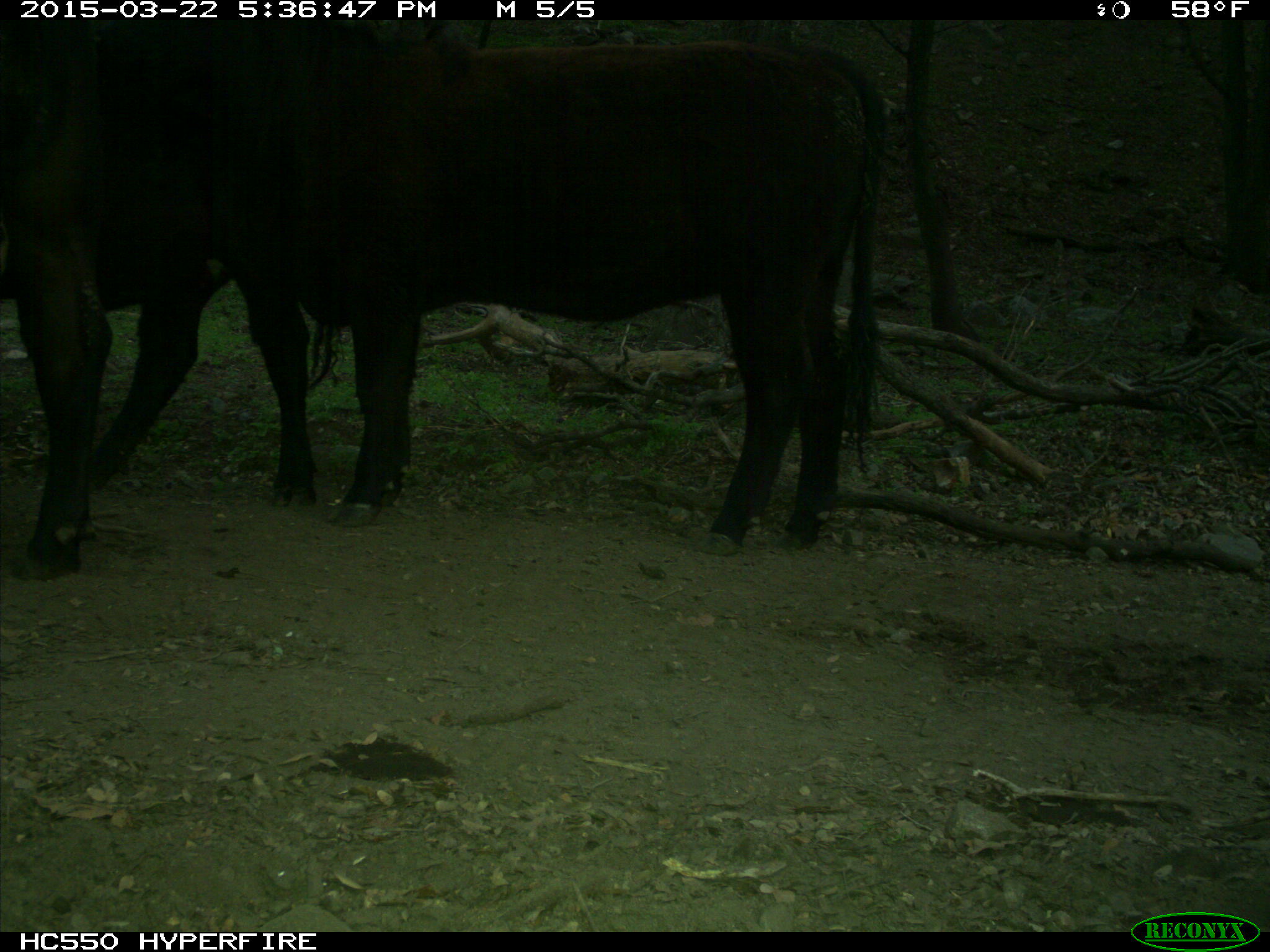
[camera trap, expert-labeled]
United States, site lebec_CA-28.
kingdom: Animalia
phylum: Chordata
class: Mammalia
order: Artiodactyla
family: Bovidae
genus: Bos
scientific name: Bos taurus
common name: domestic cow